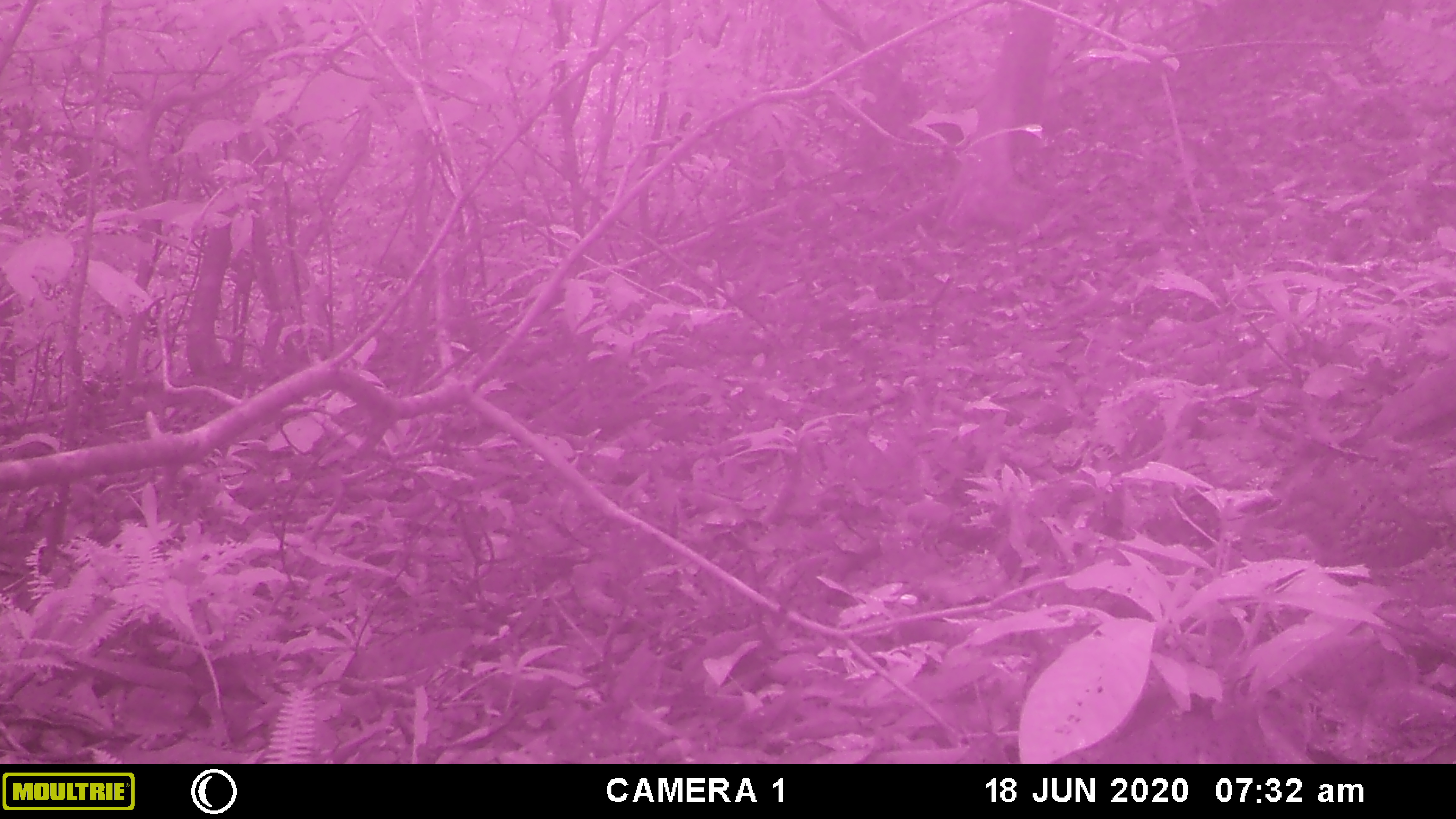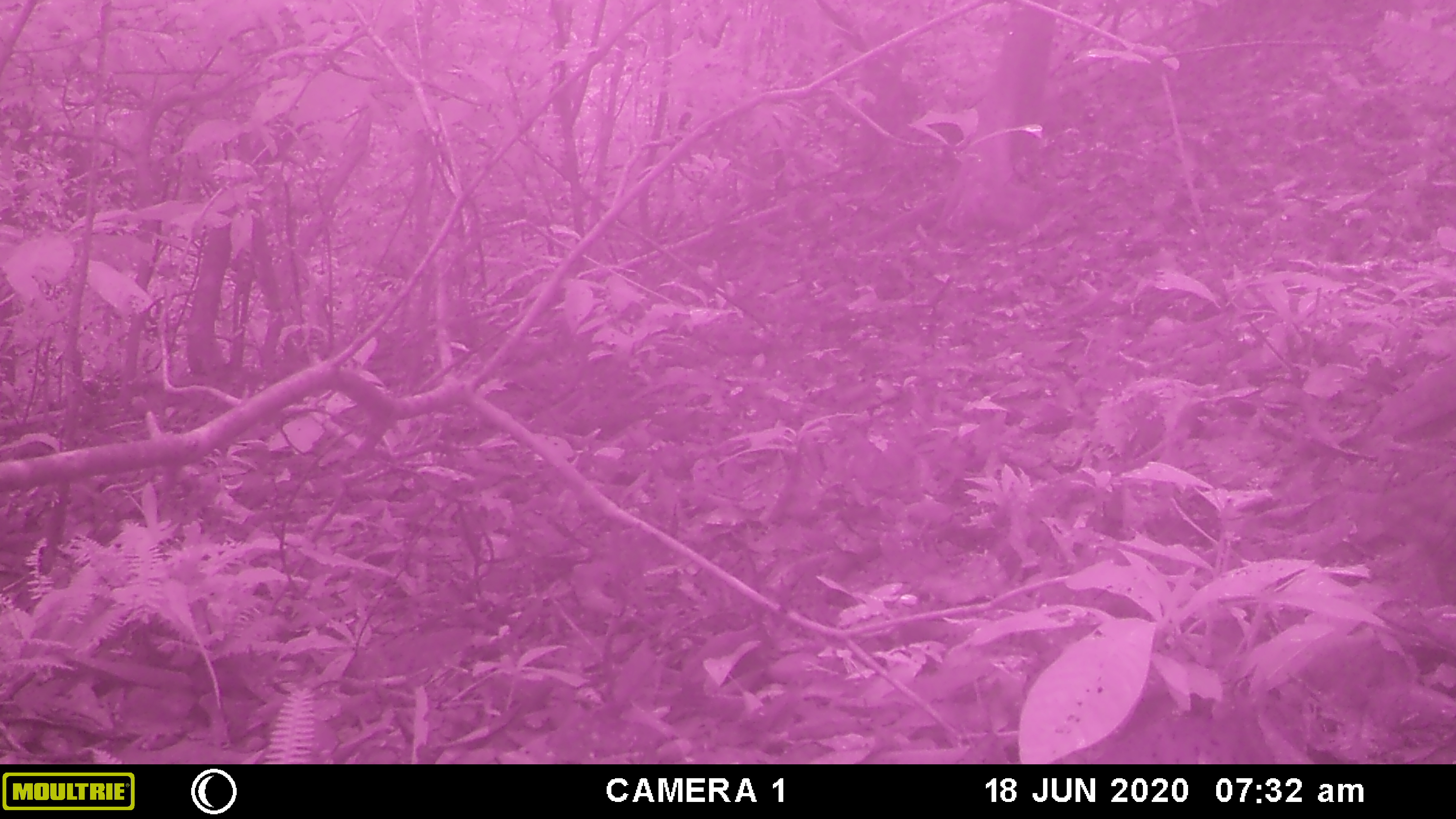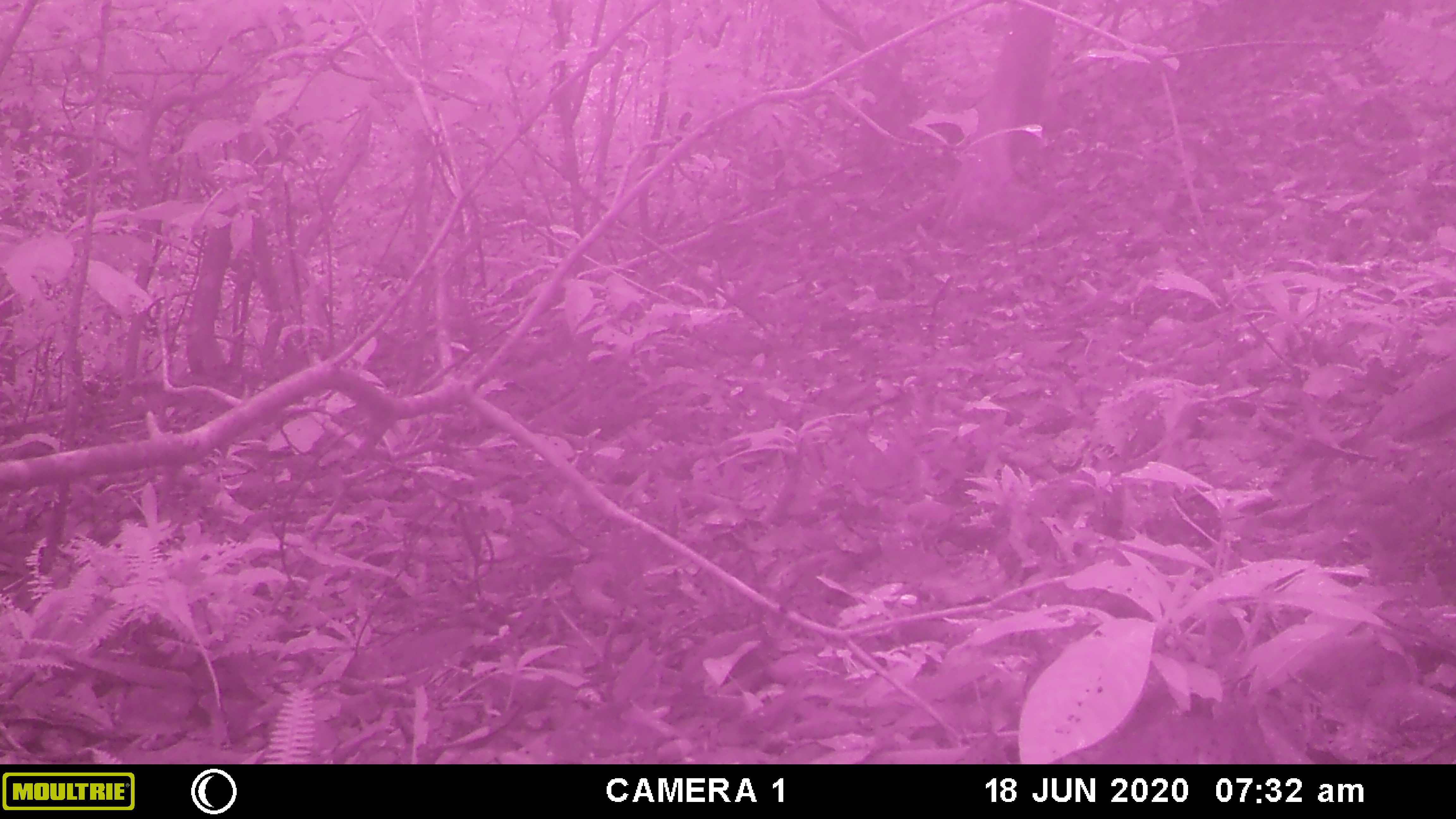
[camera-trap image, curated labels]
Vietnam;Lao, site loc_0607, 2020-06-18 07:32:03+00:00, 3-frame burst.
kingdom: Animalia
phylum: Chordata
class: Aves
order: Galliformes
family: Phasianidae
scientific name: Phasianidae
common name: partridge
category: unidentified partridge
Unidentified partridge (partridge) (Phasianidae). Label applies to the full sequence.